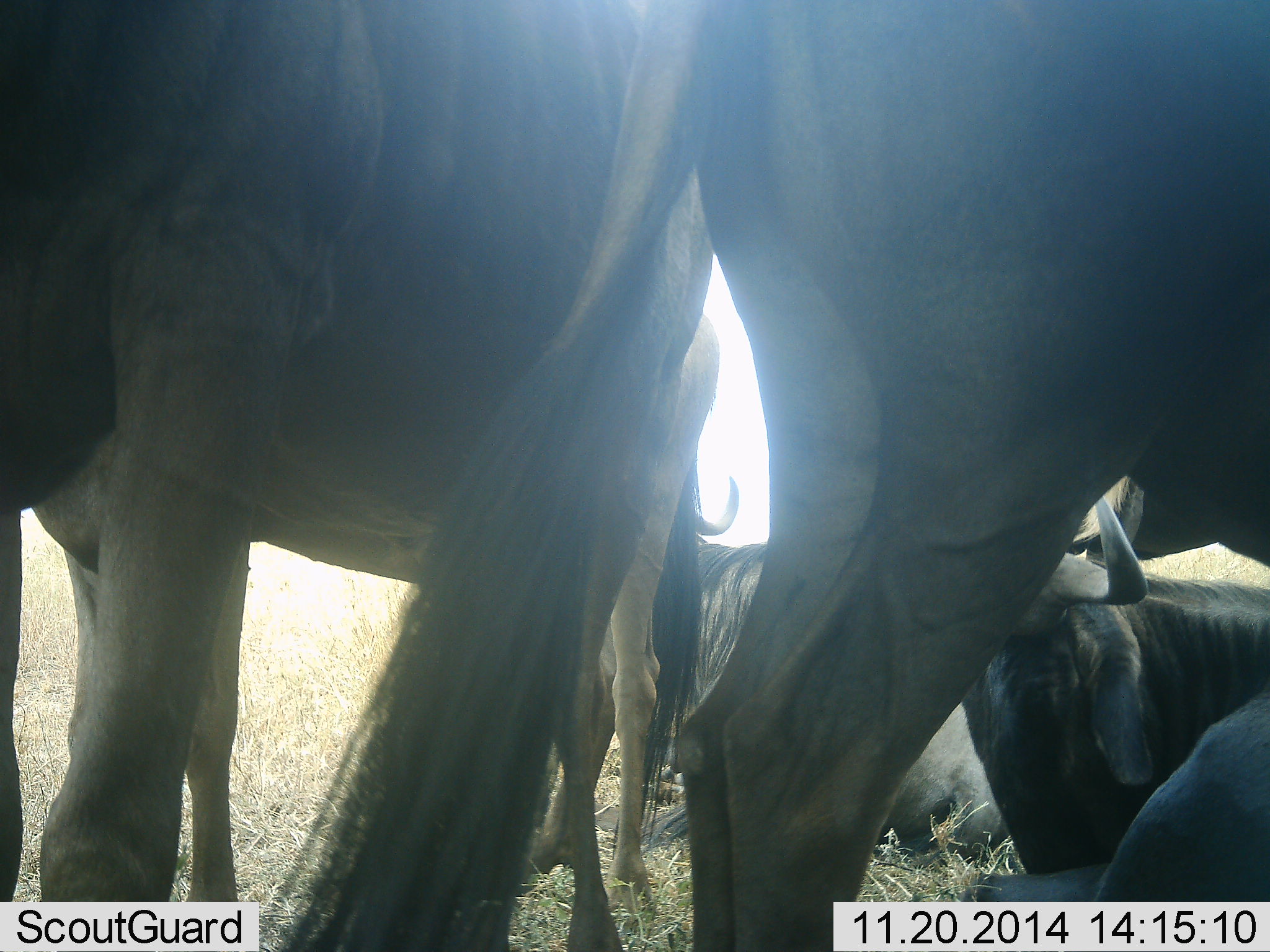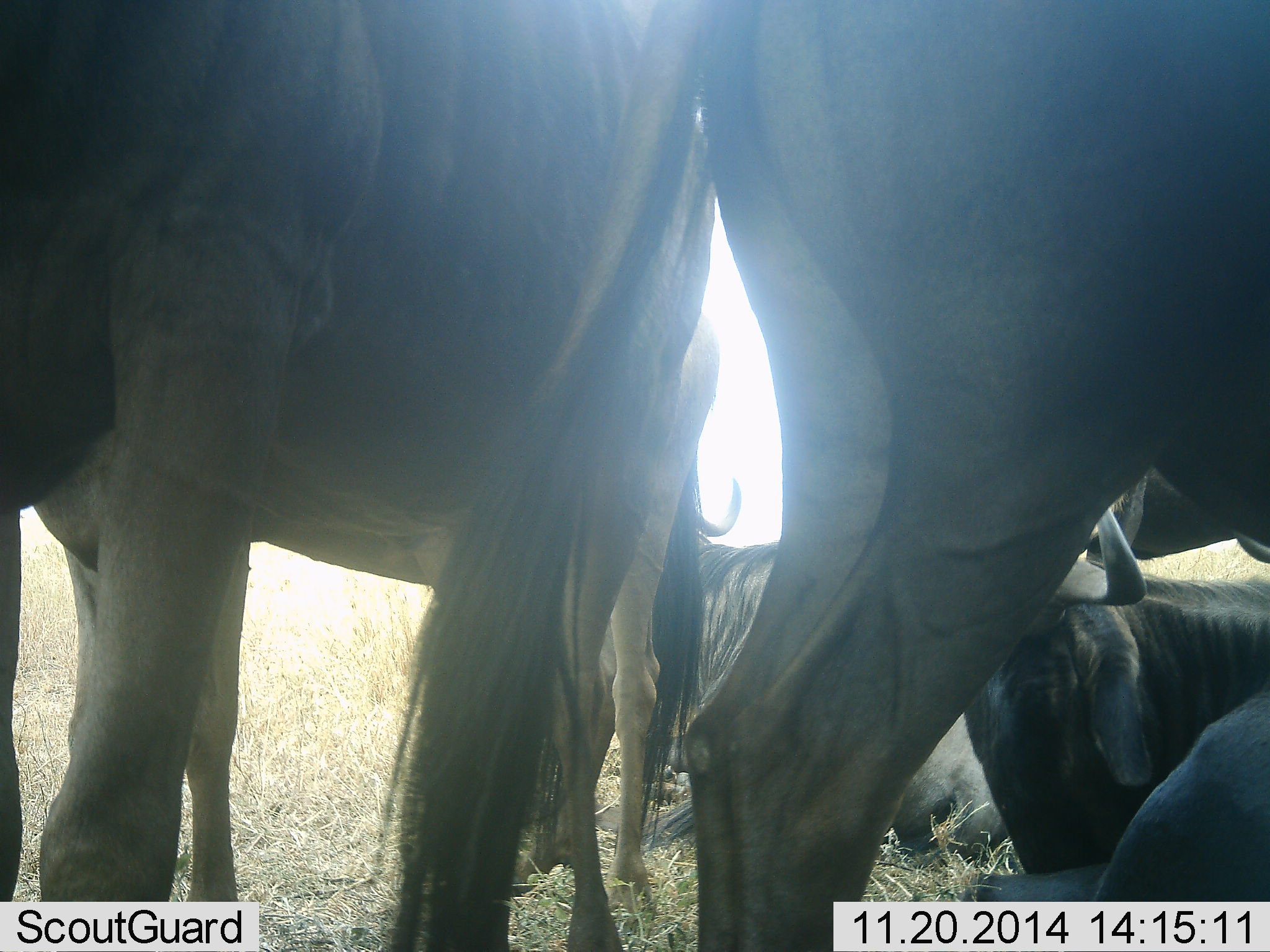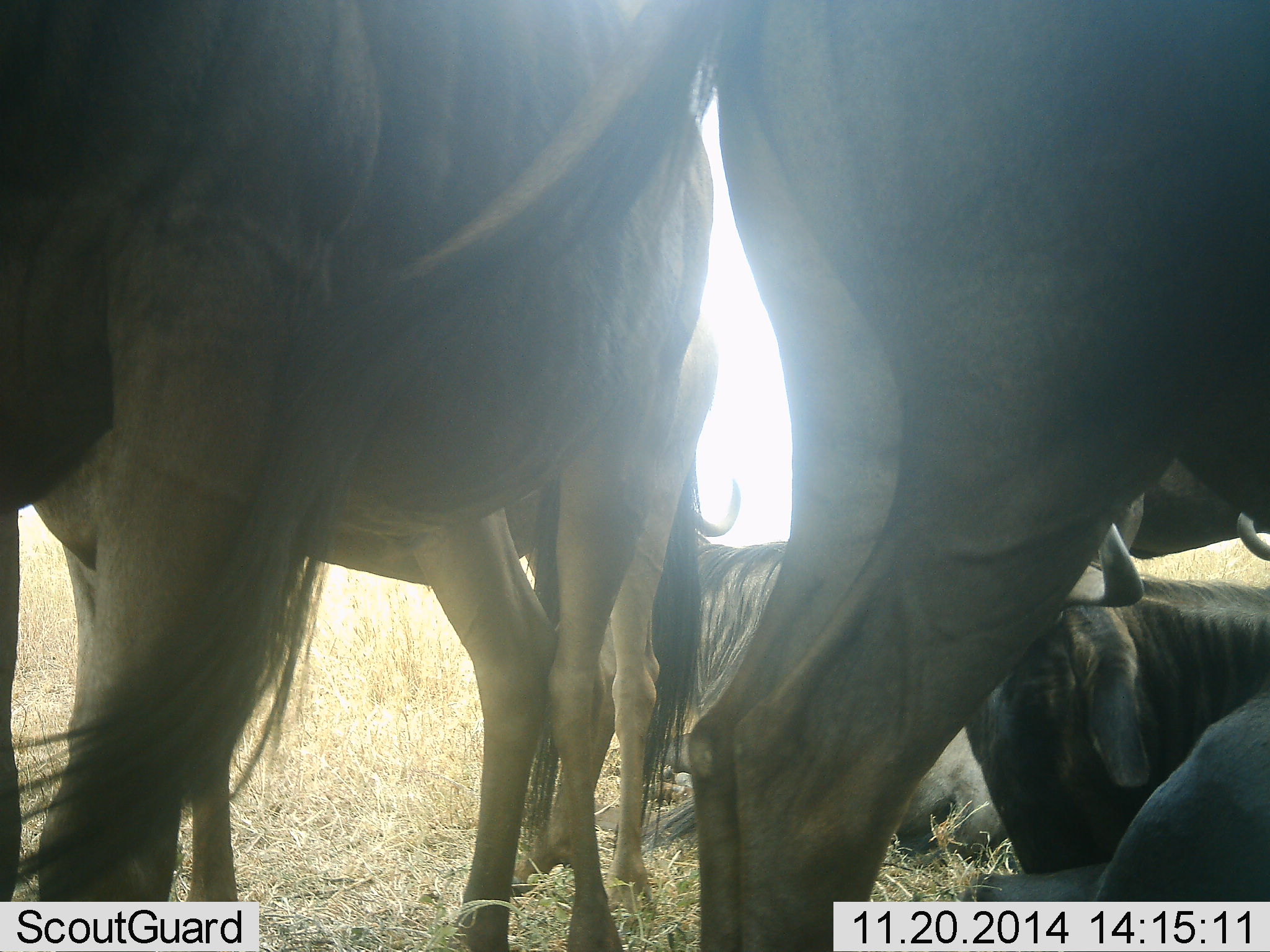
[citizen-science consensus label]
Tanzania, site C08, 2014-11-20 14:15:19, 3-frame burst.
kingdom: Animalia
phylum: Chordata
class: Mammalia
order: Artiodactyla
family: Bovidae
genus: Connochaetes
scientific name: Connochaetes taurinus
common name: blue wildebeest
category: wildebeest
Wildebeest (blue wildebeest) (Connochaetes taurinus), count 5. Behavior (volunteer vote fractions): standing 70%, resting 100%, moving 0%, interacting 0%. Young present (vote fraction): 0%. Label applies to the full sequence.